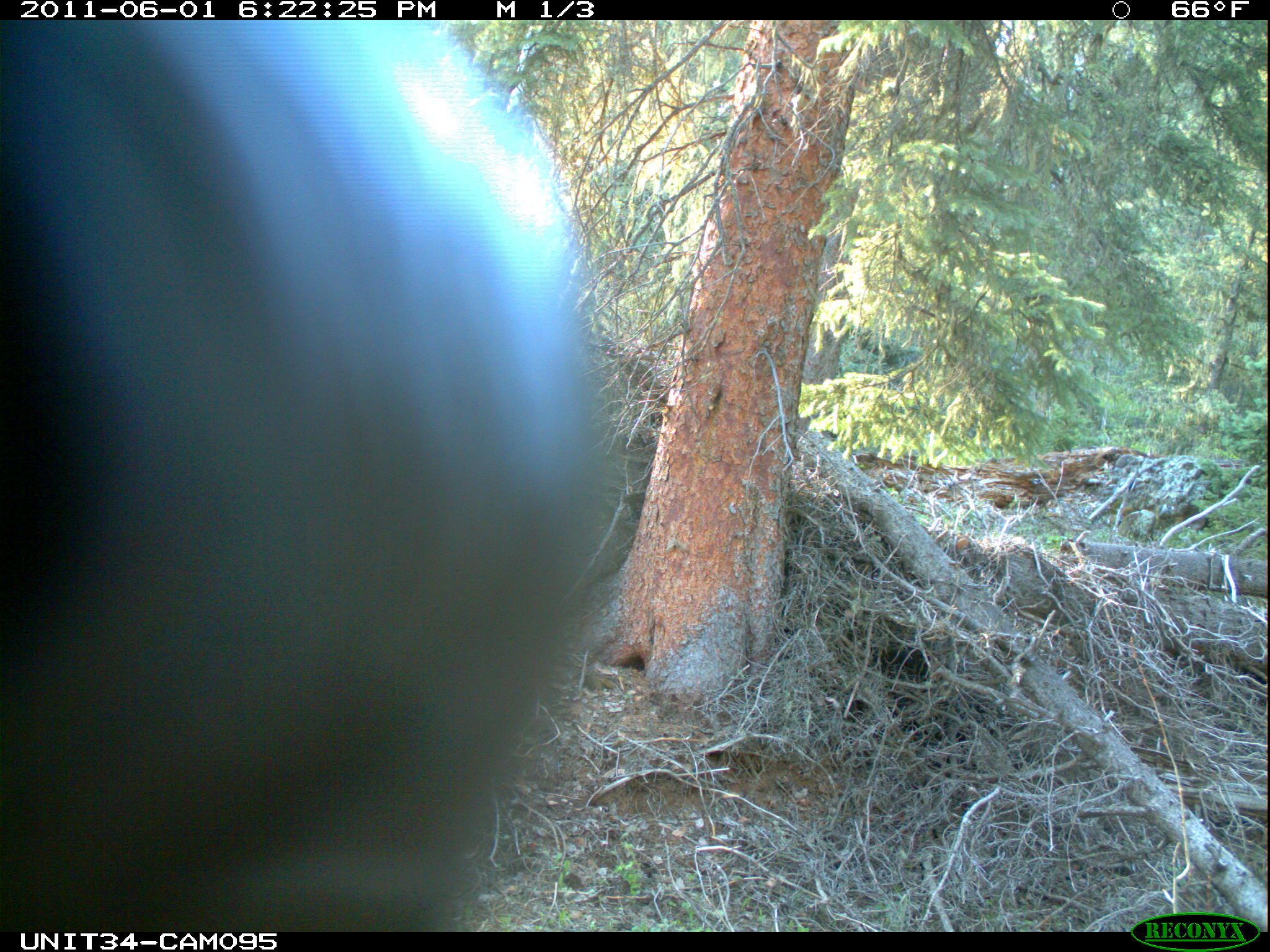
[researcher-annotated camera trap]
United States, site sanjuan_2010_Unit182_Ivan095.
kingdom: Animalia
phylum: Chordata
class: Mammalia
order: Artiodactyla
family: Cervidae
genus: Cervus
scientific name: Cervus elaphus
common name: red deer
Cervus elaphus (red deer).